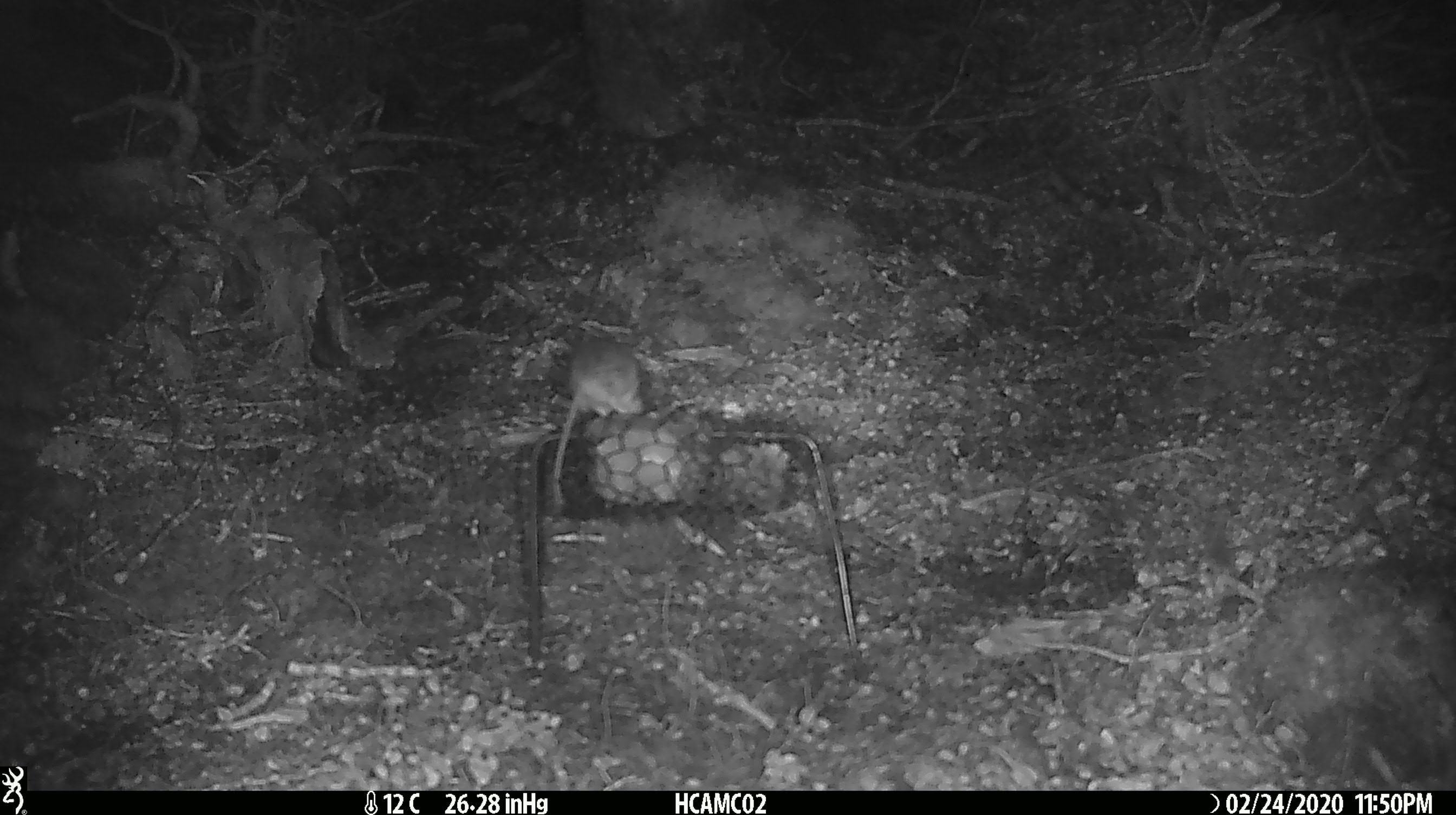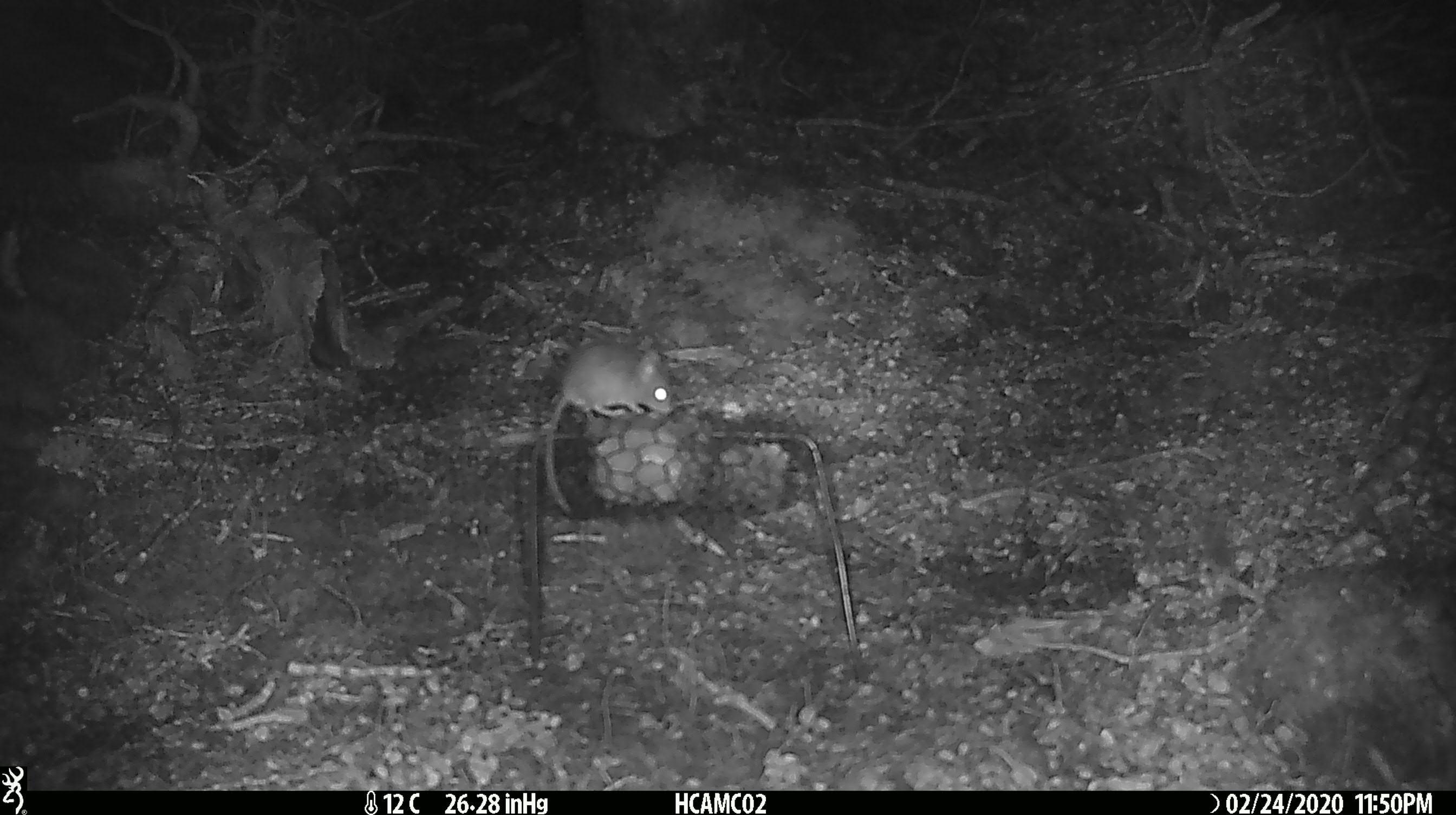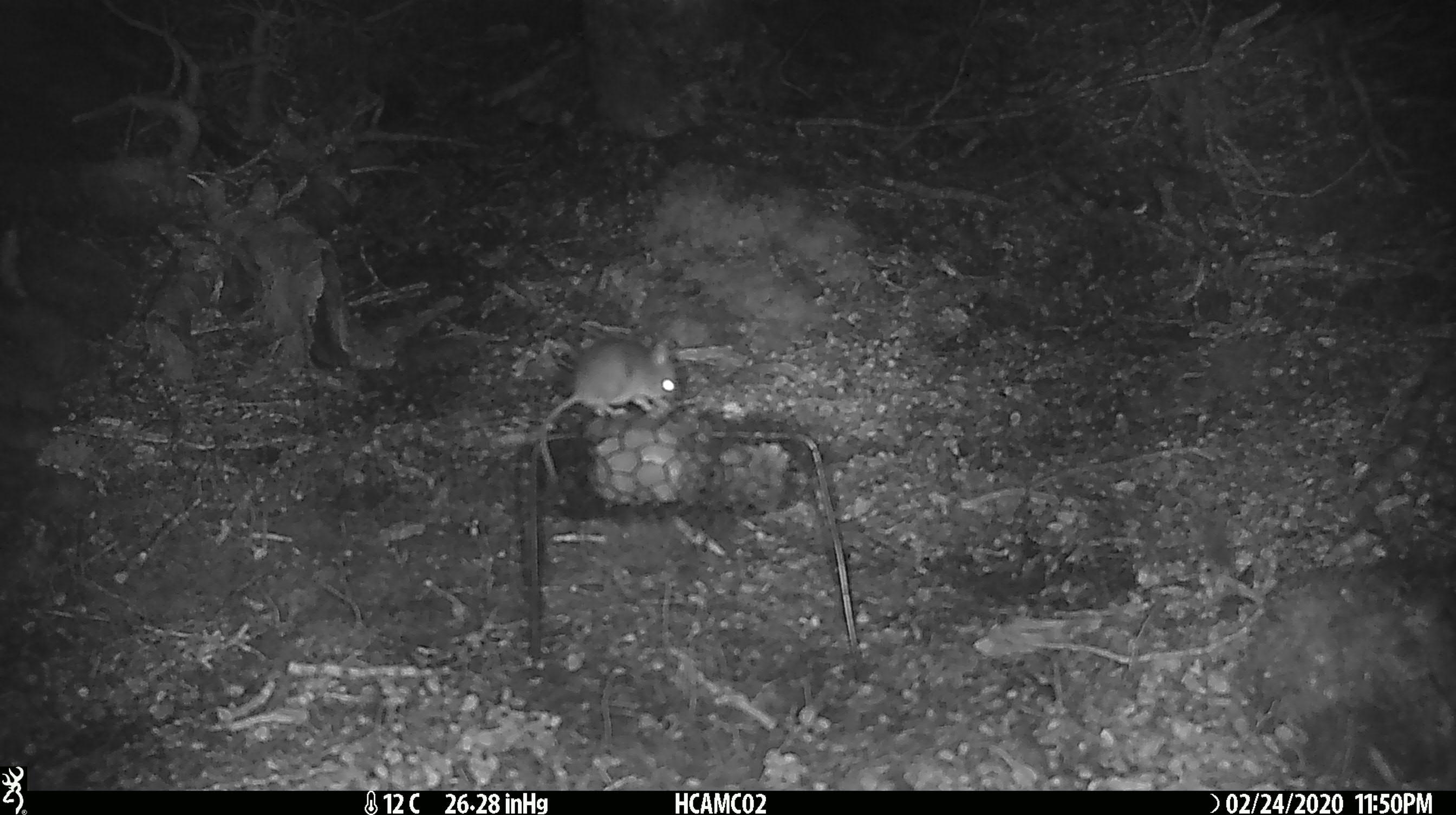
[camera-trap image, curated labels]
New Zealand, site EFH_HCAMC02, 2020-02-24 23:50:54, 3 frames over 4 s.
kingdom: Animalia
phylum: Chordata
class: Mammalia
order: Rodentia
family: Muridae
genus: Mus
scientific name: Mus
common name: mouse